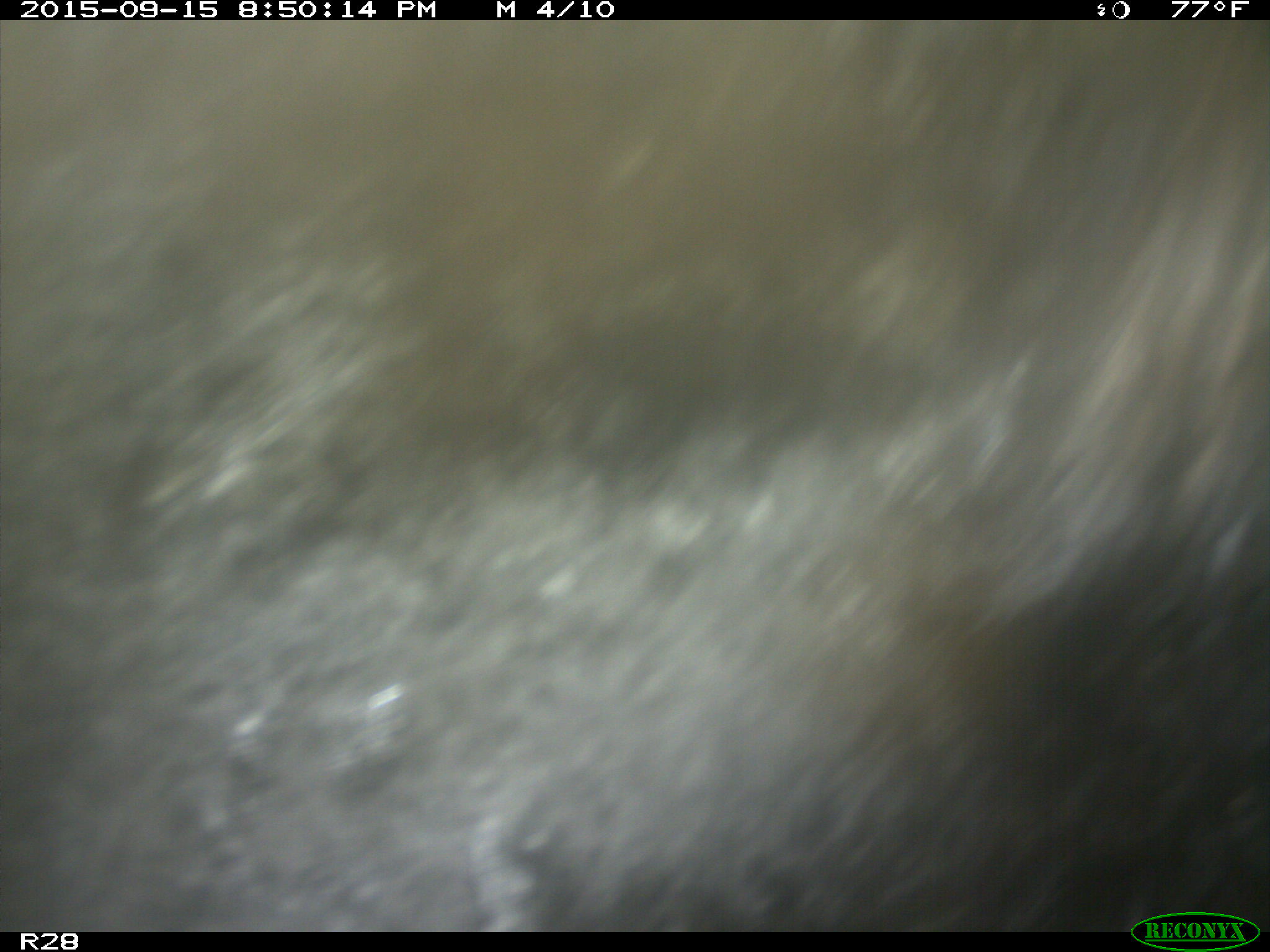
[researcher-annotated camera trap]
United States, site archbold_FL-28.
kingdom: Animalia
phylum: Chordata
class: Mammalia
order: Artiodactyla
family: Bovidae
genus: Bos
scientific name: Bos taurus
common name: domestic cow